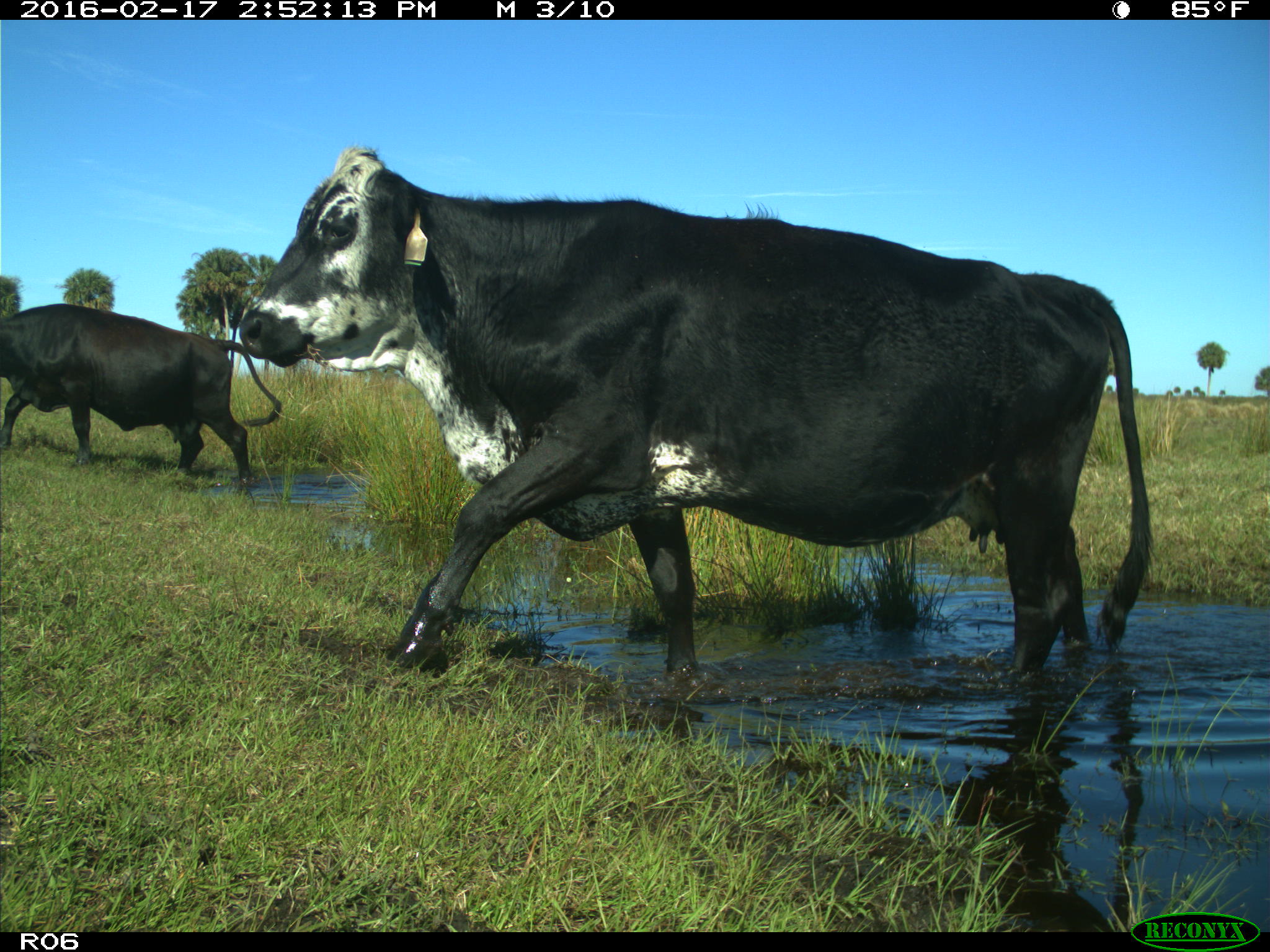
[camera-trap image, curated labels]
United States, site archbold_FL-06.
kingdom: Animalia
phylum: Chordata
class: Mammalia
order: Artiodactyla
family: Bovidae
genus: Bos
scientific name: Bos taurus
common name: domestic cow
Bos taurus (domestic cow).